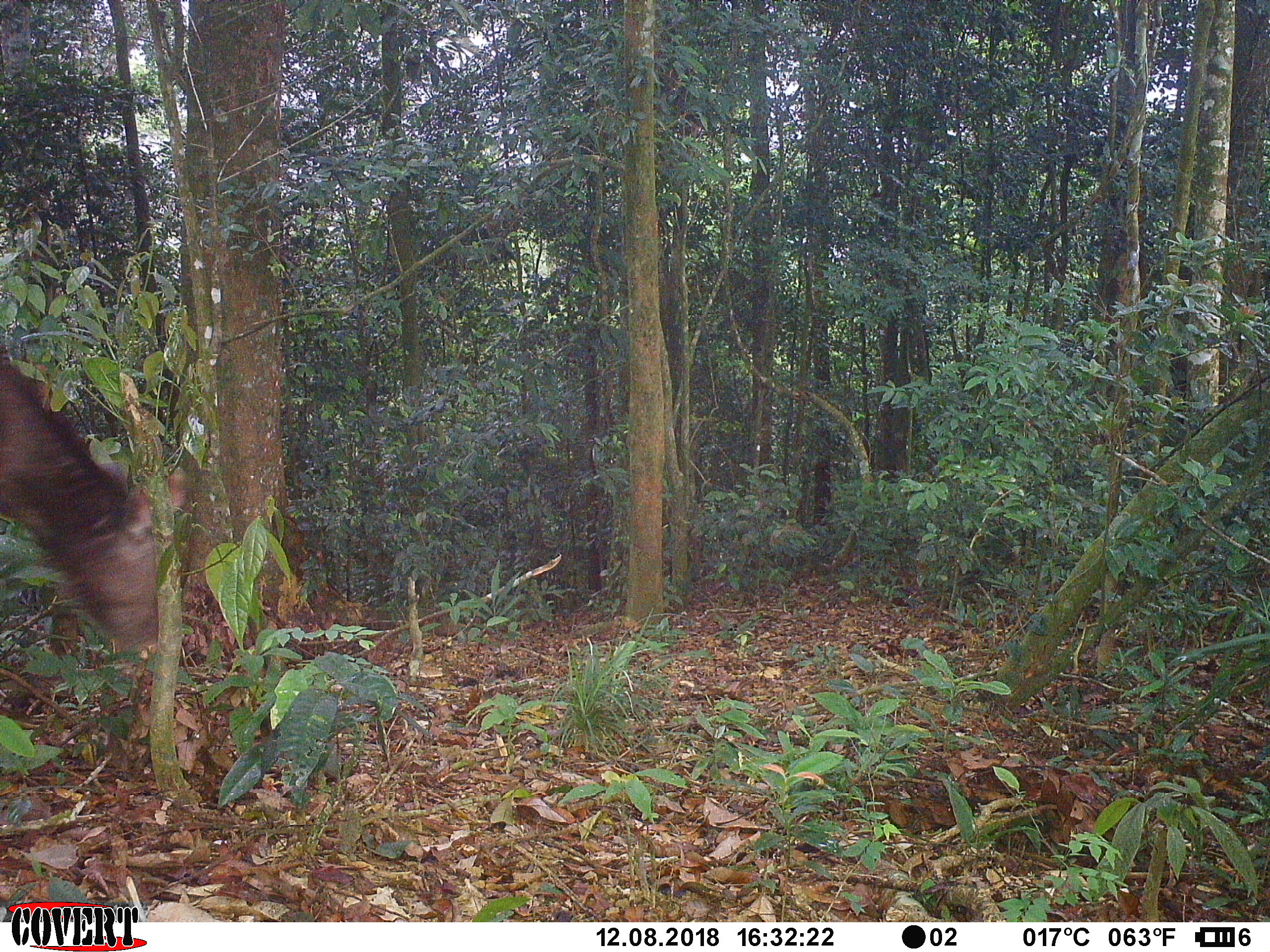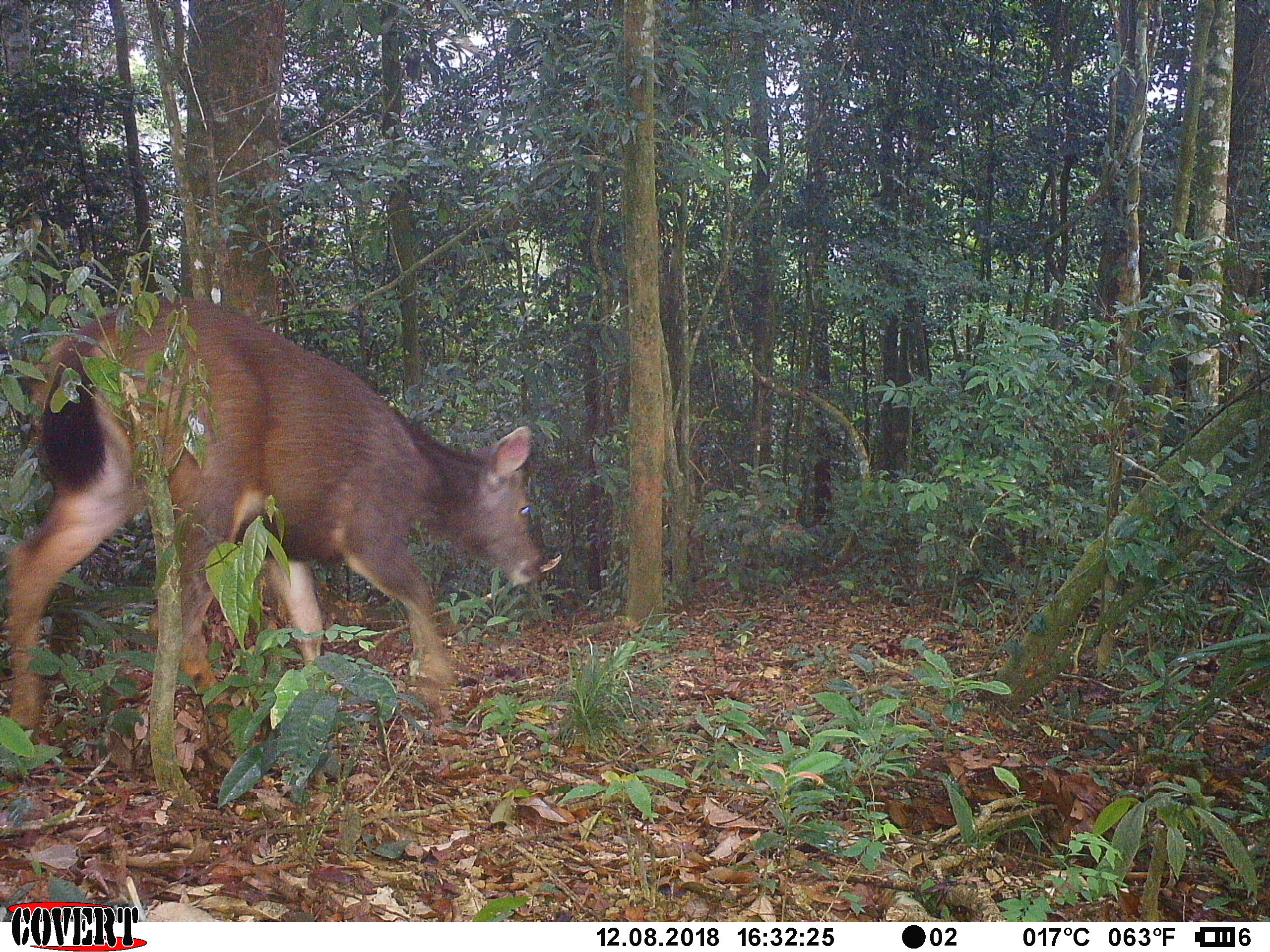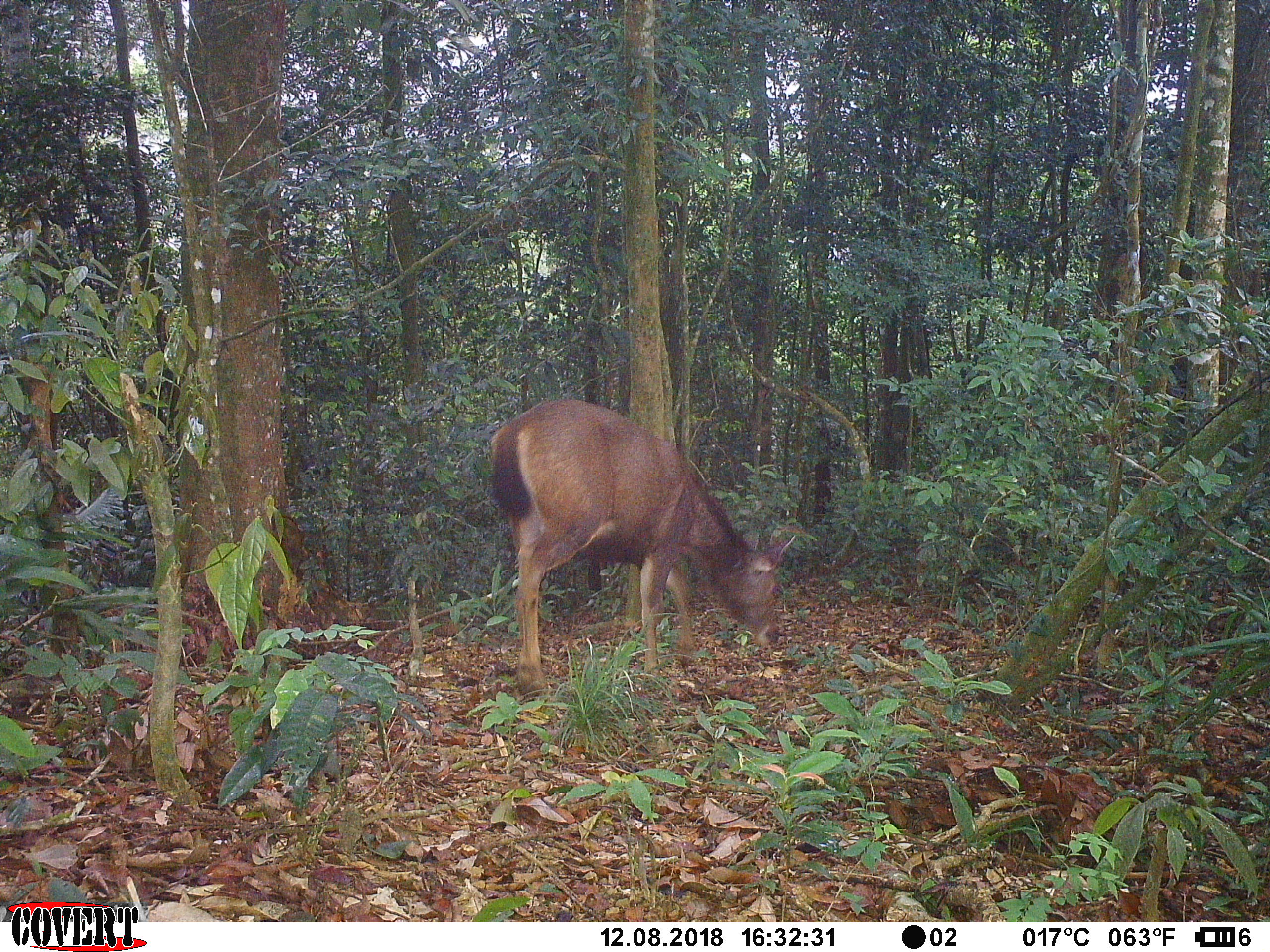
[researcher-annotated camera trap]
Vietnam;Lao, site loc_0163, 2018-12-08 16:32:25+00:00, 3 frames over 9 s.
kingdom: Animalia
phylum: Chordata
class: Mammalia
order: Artiodactyla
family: Cervidae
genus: Rusa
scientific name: Rusa unicolor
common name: sambar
Sambar (Rusa unicolor). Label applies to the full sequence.